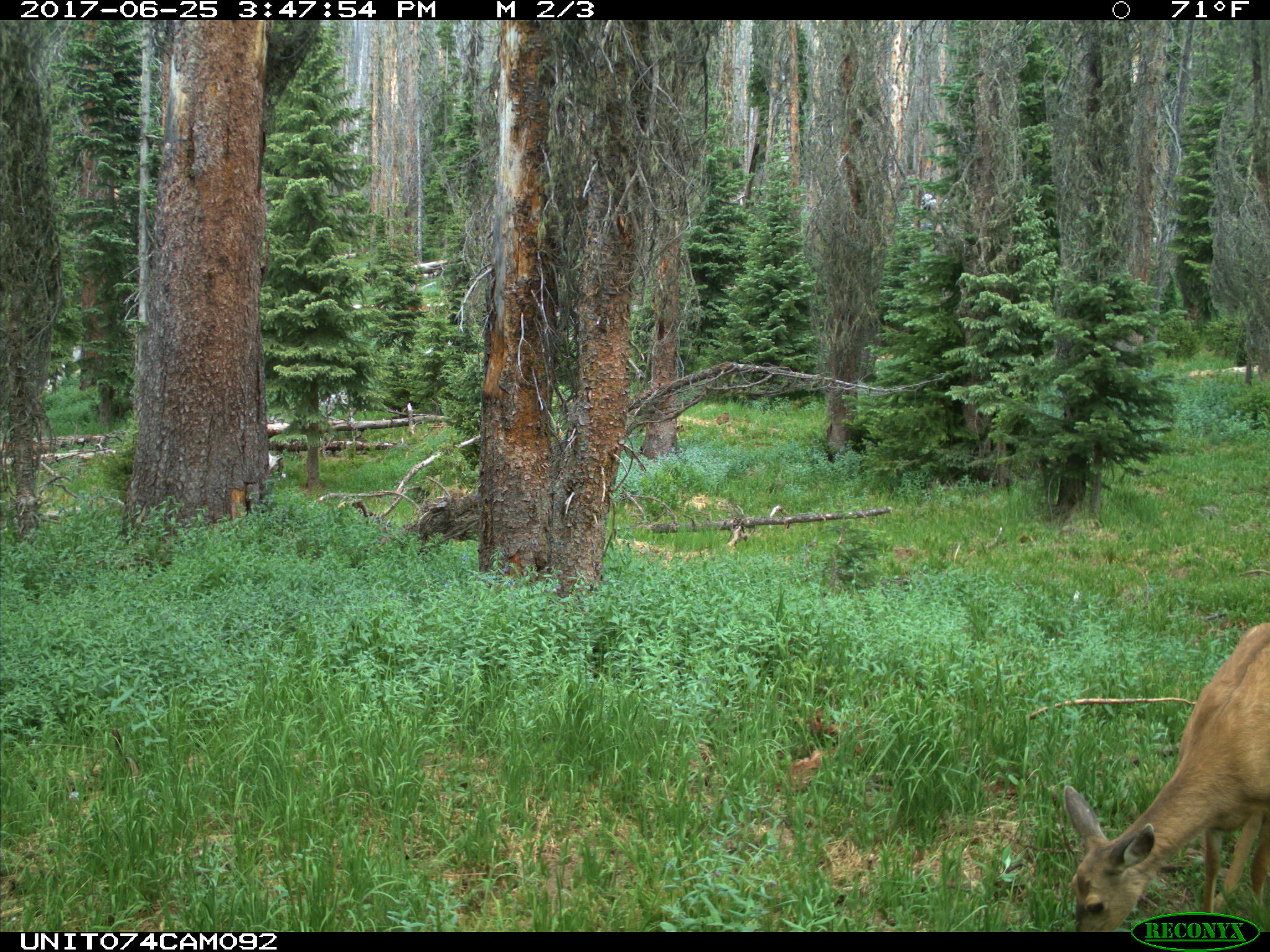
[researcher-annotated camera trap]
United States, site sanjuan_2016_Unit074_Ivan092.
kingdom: Animalia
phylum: Chordata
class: Mammalia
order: Artiodactyla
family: Cervidae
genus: Odocoileus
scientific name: Odocoileus hemionus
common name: mule deer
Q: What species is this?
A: Odocoileus hemionus (mule deer).